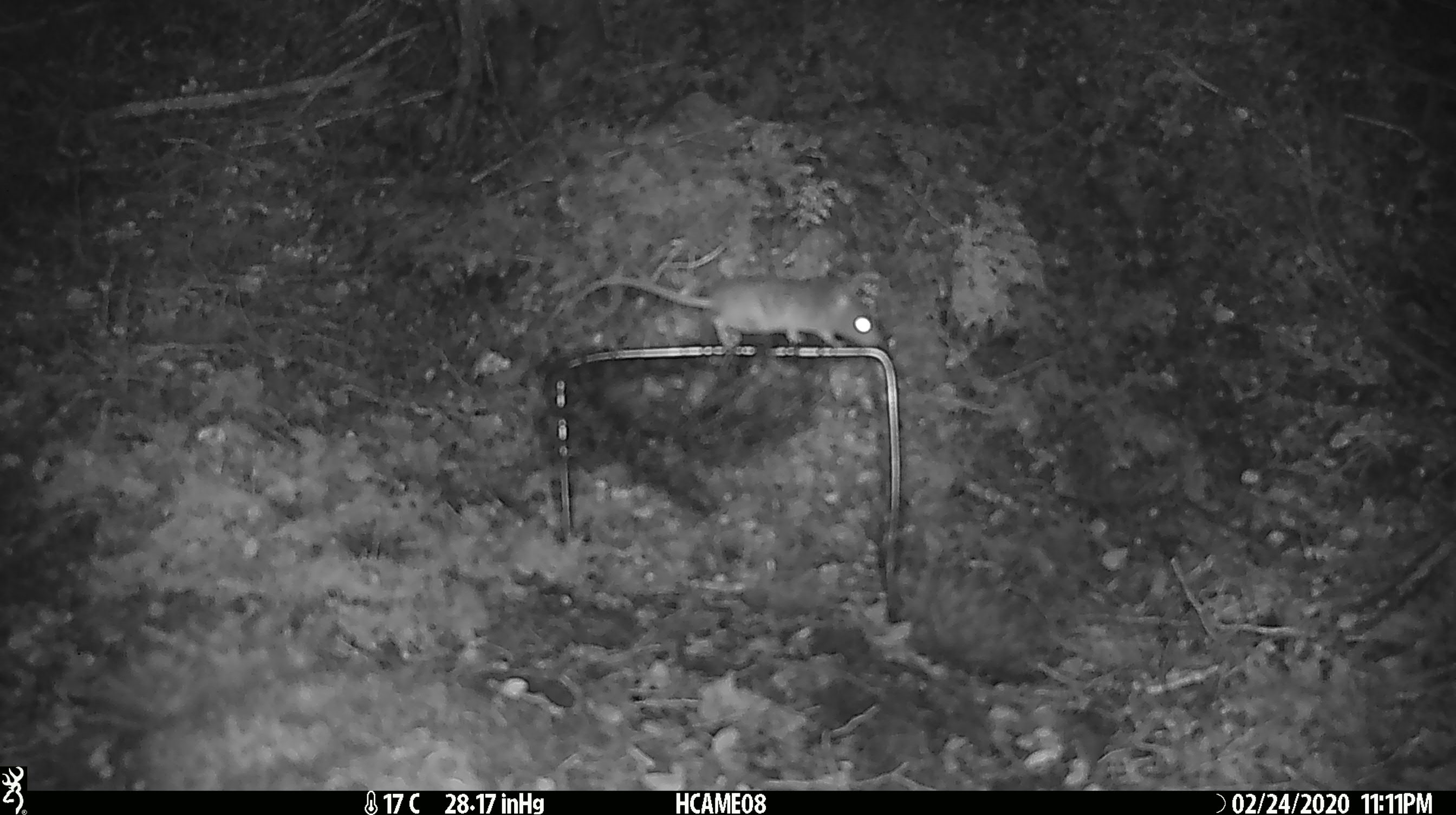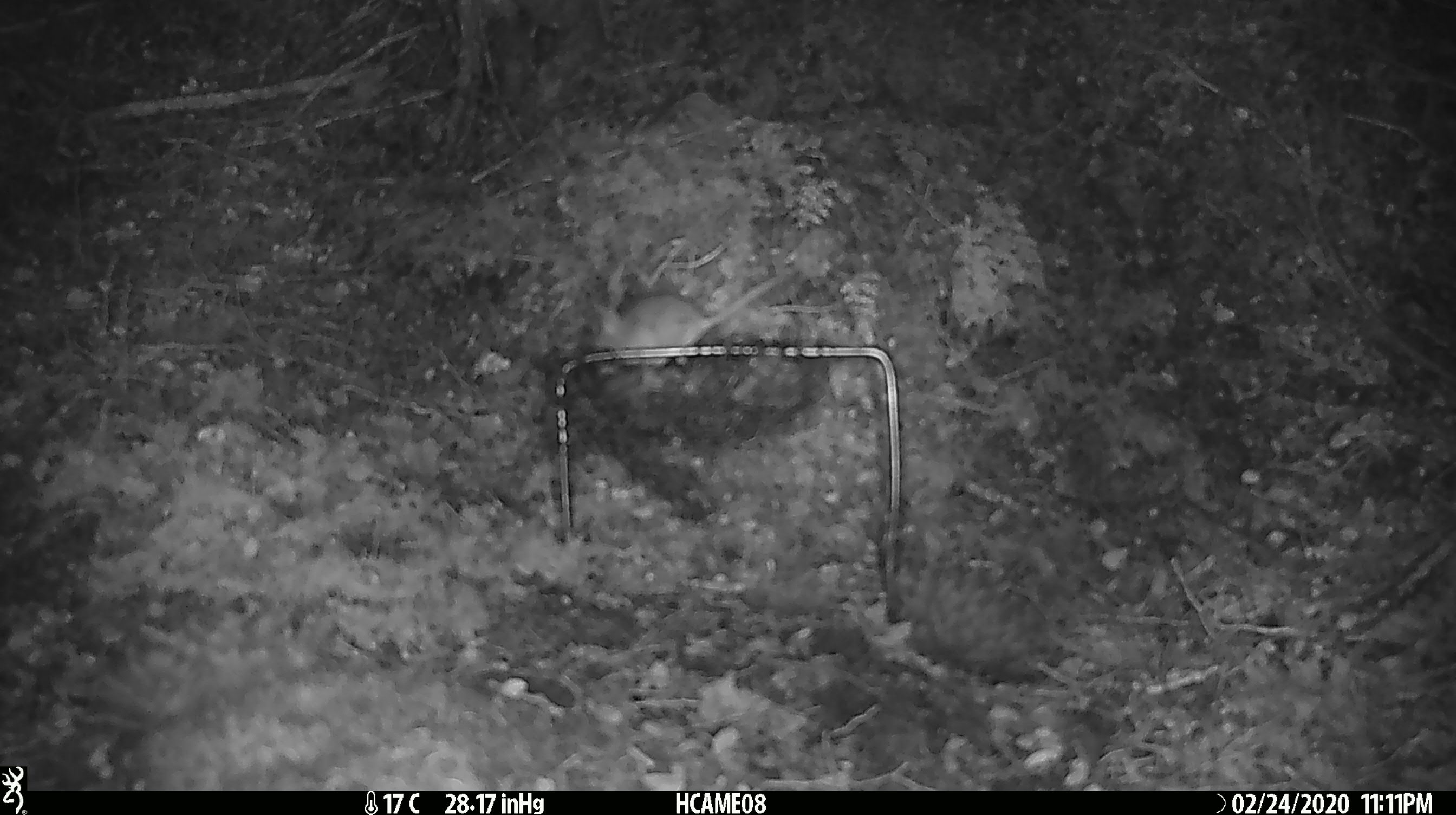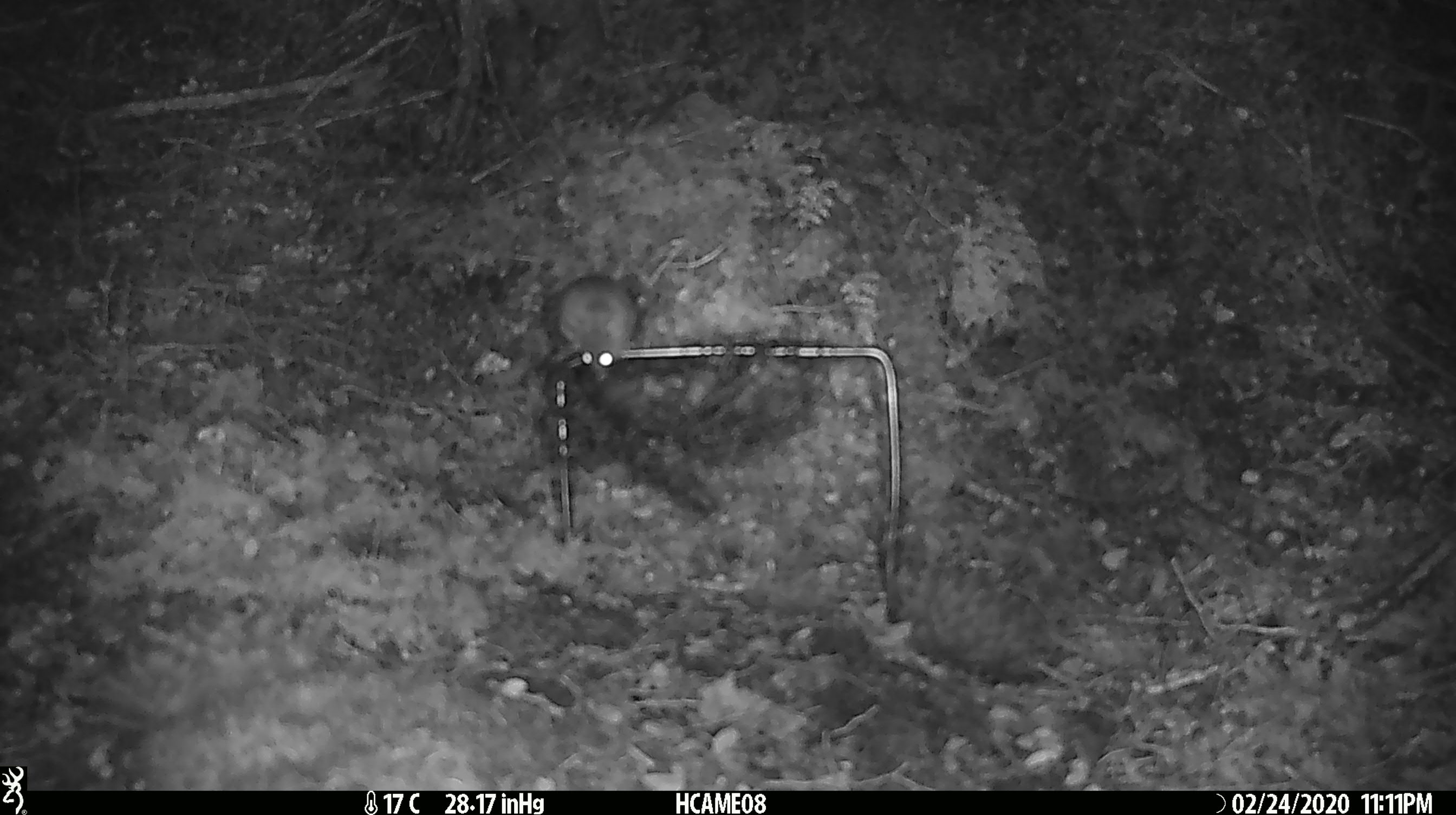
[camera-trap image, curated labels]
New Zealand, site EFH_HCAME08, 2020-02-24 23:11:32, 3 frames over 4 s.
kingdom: Animalia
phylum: Chordata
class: Mammalia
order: Rodentia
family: Muridae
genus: Mus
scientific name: Mus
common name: mouse